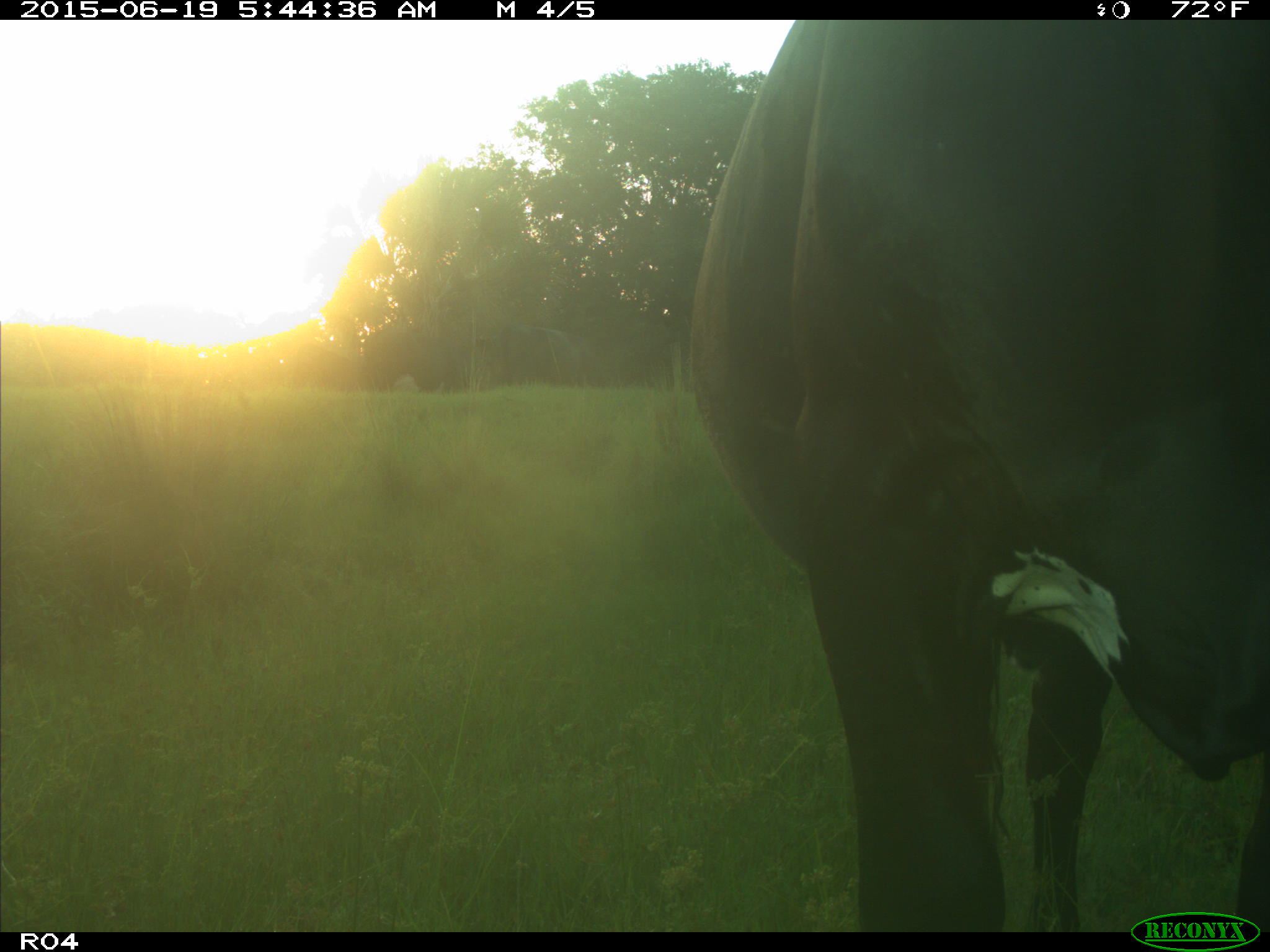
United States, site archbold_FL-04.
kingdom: Animalia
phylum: Chordata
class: Mammalia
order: Artiodactyla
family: Bovidae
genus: Bos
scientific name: Bos taurus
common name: domestic cow